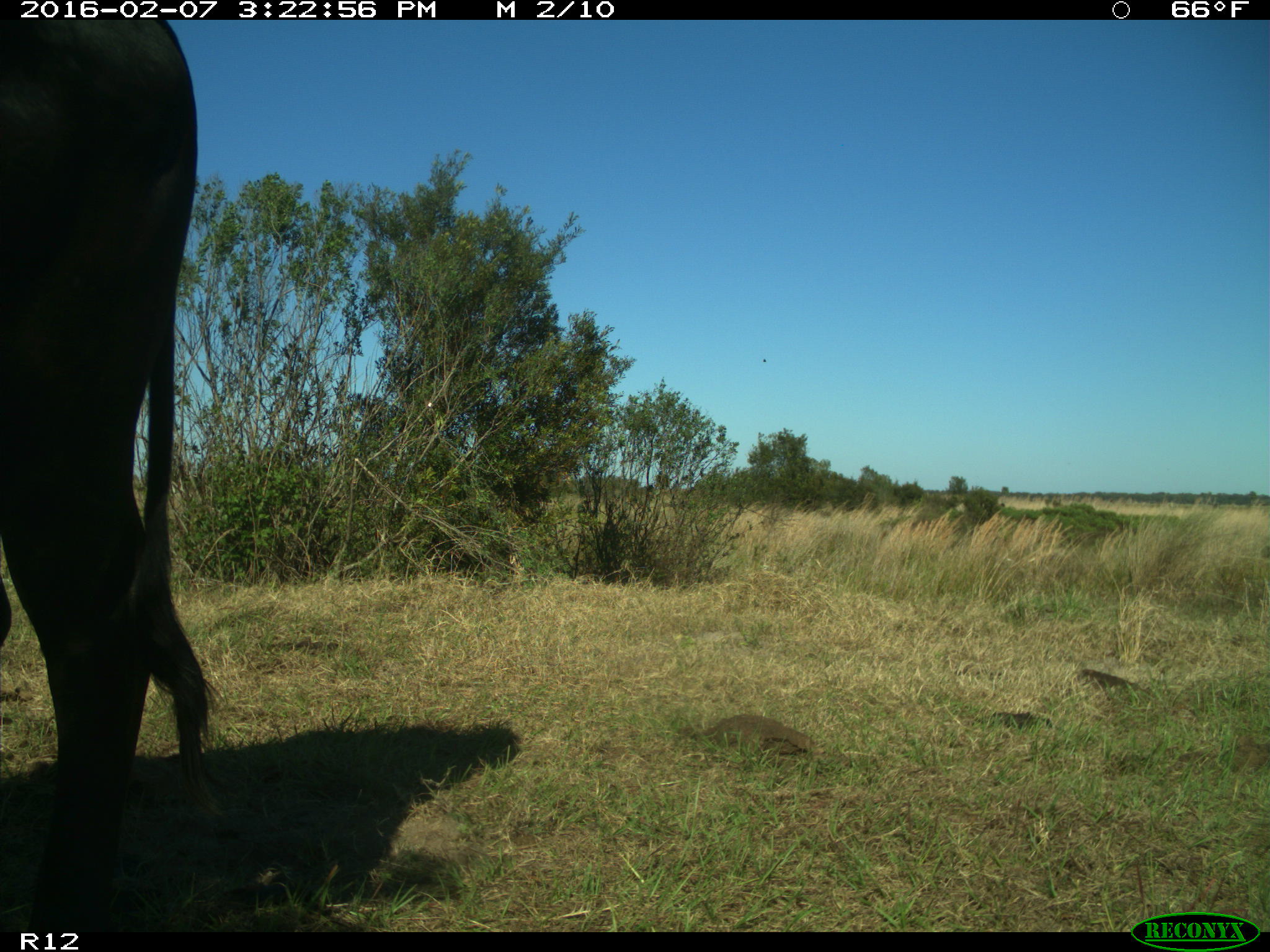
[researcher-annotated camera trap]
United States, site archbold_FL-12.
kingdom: Animalia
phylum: Chordata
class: Mammalia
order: Artiodactyla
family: Bovidae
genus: Bos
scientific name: Bos taurus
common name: domestic cow